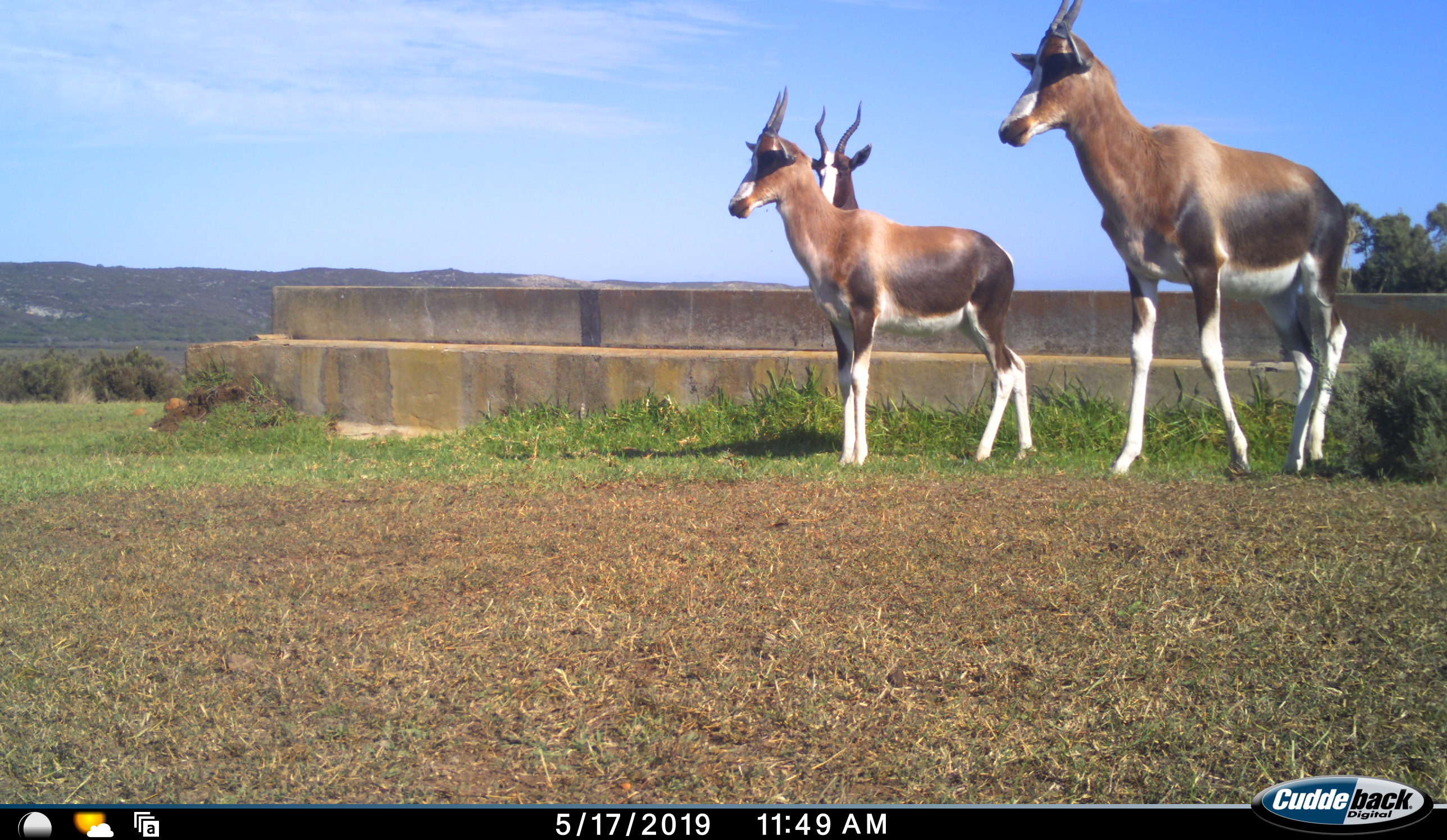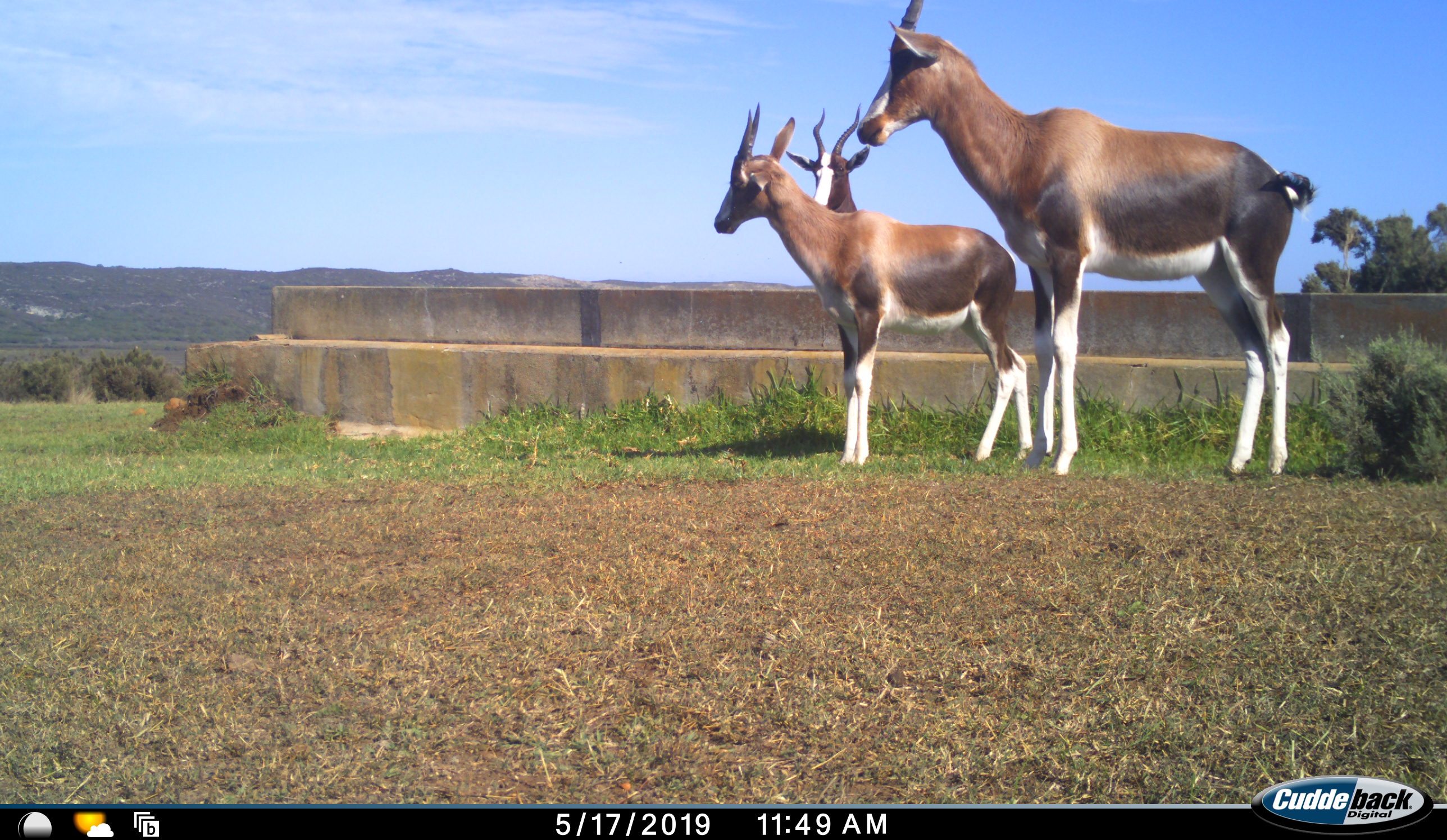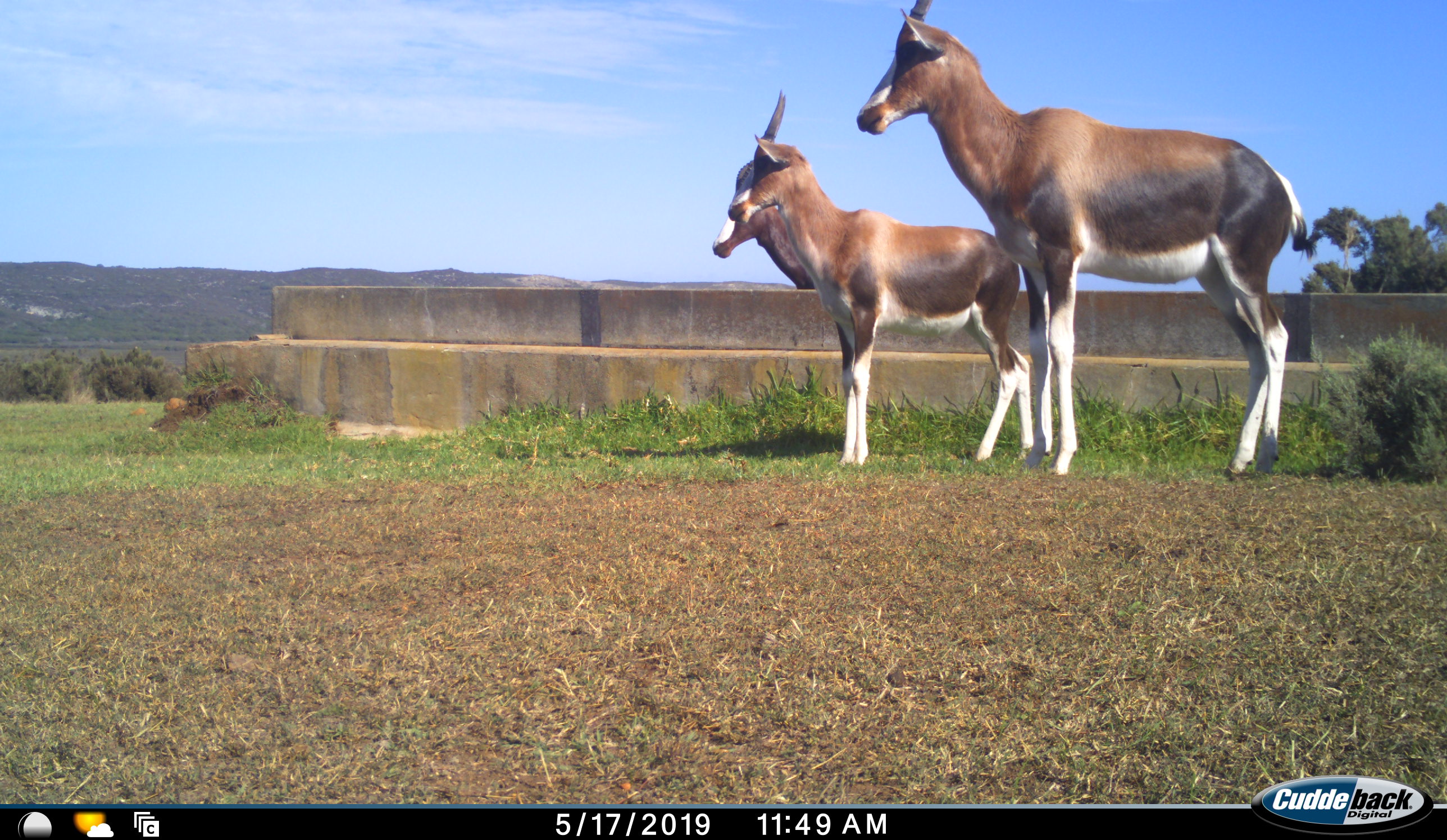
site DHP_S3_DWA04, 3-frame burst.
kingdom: Animalia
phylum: Chordata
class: Mammalia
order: Artiodactyla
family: Bovidae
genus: Damaliscus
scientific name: Damaliscus pygargus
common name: bontebok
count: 3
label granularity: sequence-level